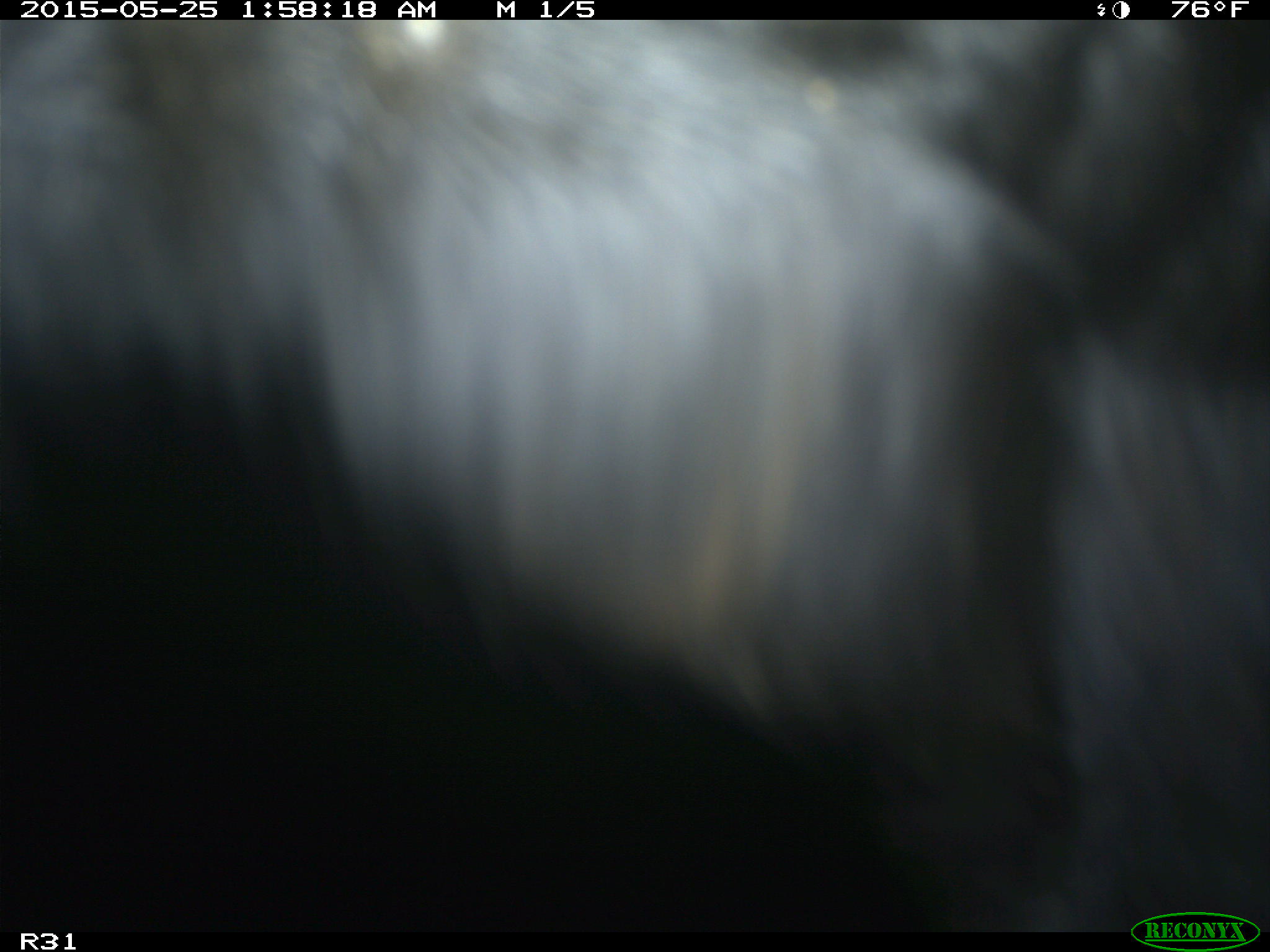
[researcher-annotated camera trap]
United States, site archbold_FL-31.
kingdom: Animalia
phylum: Chordata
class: Mammalia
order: Artiodactyla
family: Bovidae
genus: Bos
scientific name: Bos taurus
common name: domestic cow